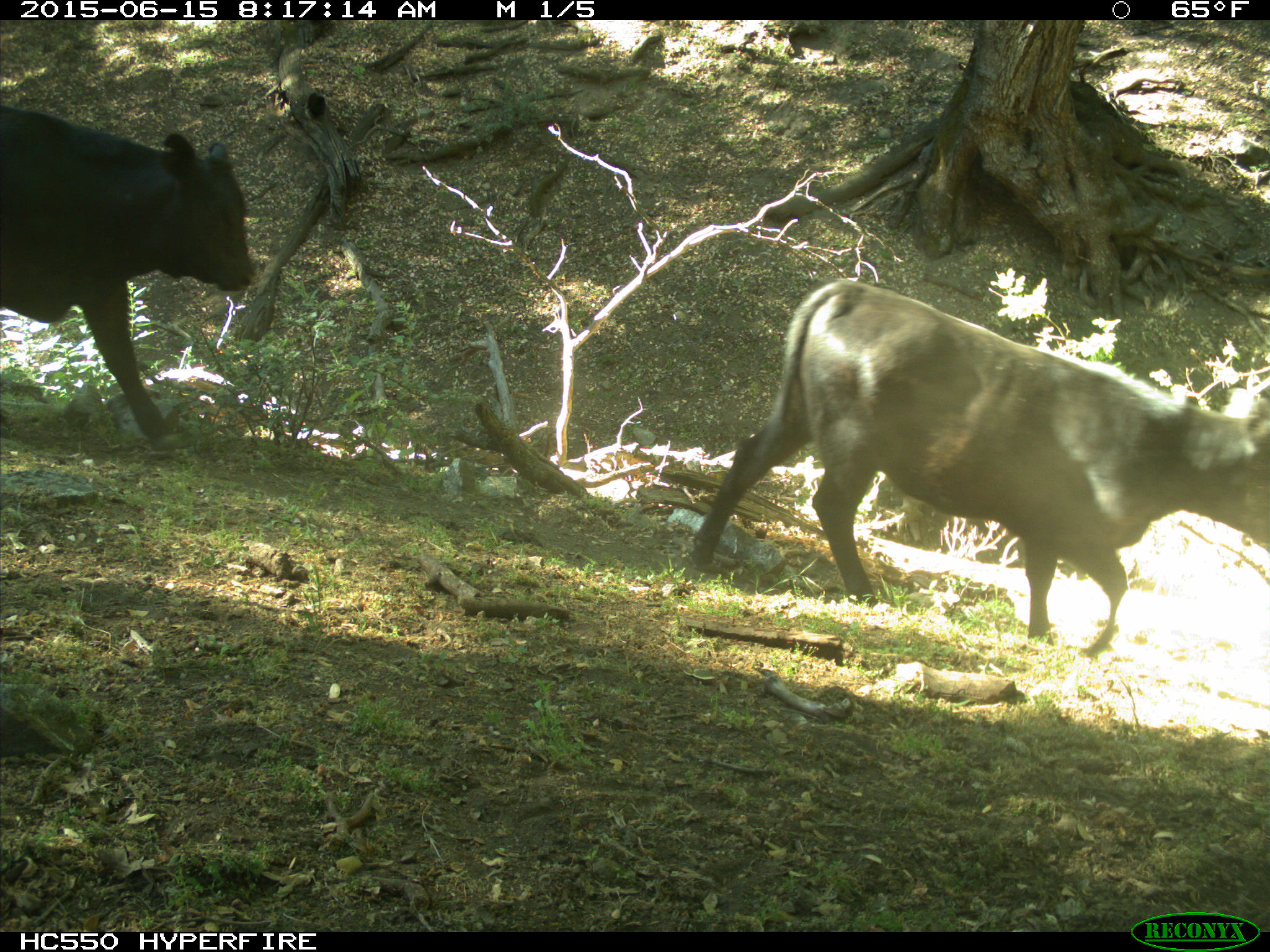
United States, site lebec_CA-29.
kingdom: Animalia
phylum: Chordata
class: Mammalia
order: Artiodactyla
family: Bovidae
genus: Bos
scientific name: Bos taurus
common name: domestic cow